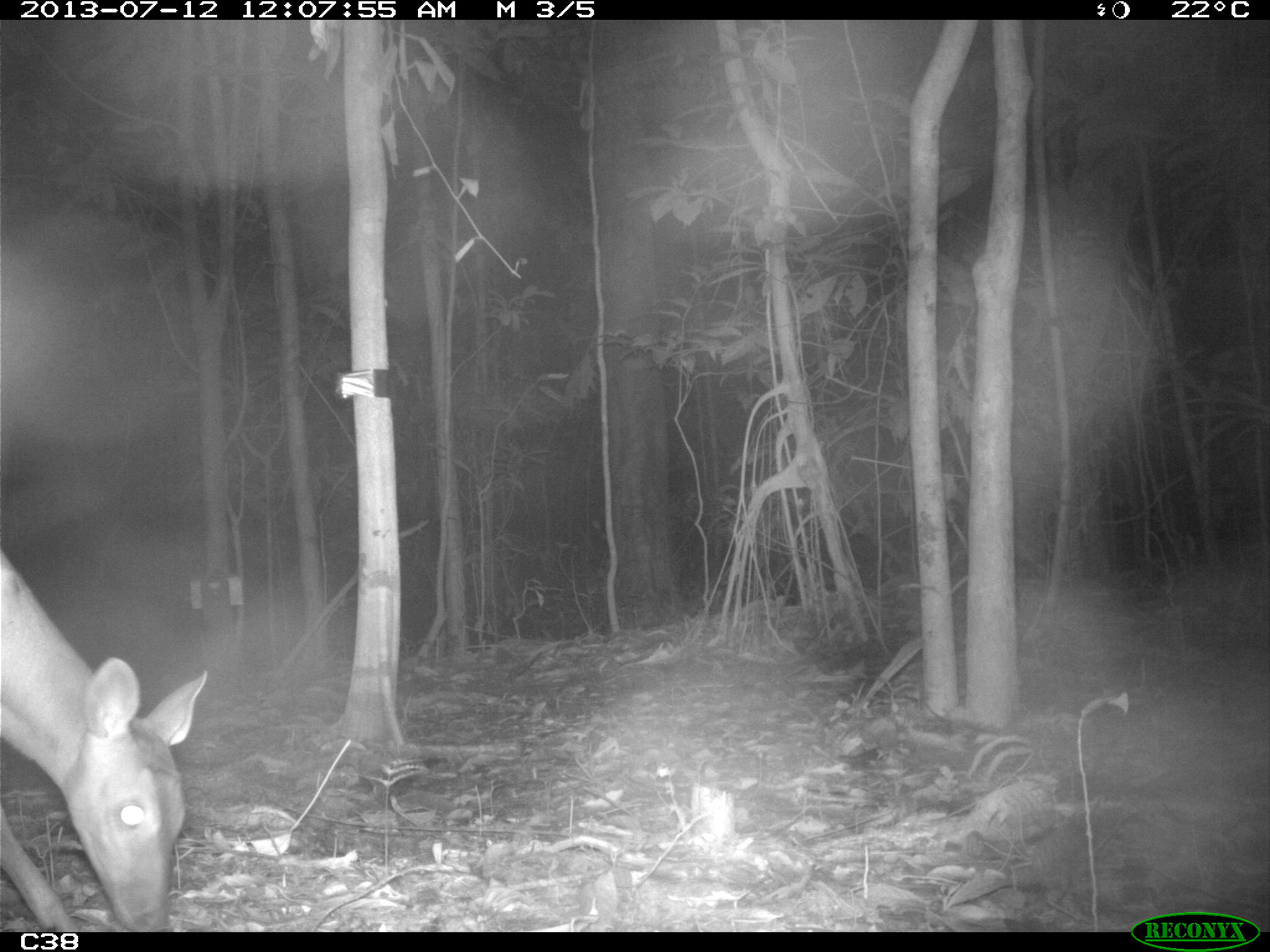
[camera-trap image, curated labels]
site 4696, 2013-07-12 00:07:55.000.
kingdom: Animalia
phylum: Chordata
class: Mammalia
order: Artiodactyla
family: Cervidae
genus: Mazama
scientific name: Mazama americana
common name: red brocket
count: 1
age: adult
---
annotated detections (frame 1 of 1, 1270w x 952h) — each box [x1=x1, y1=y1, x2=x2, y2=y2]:
mazama americana: [x1=0, y1=543, x2=208, y2=932]